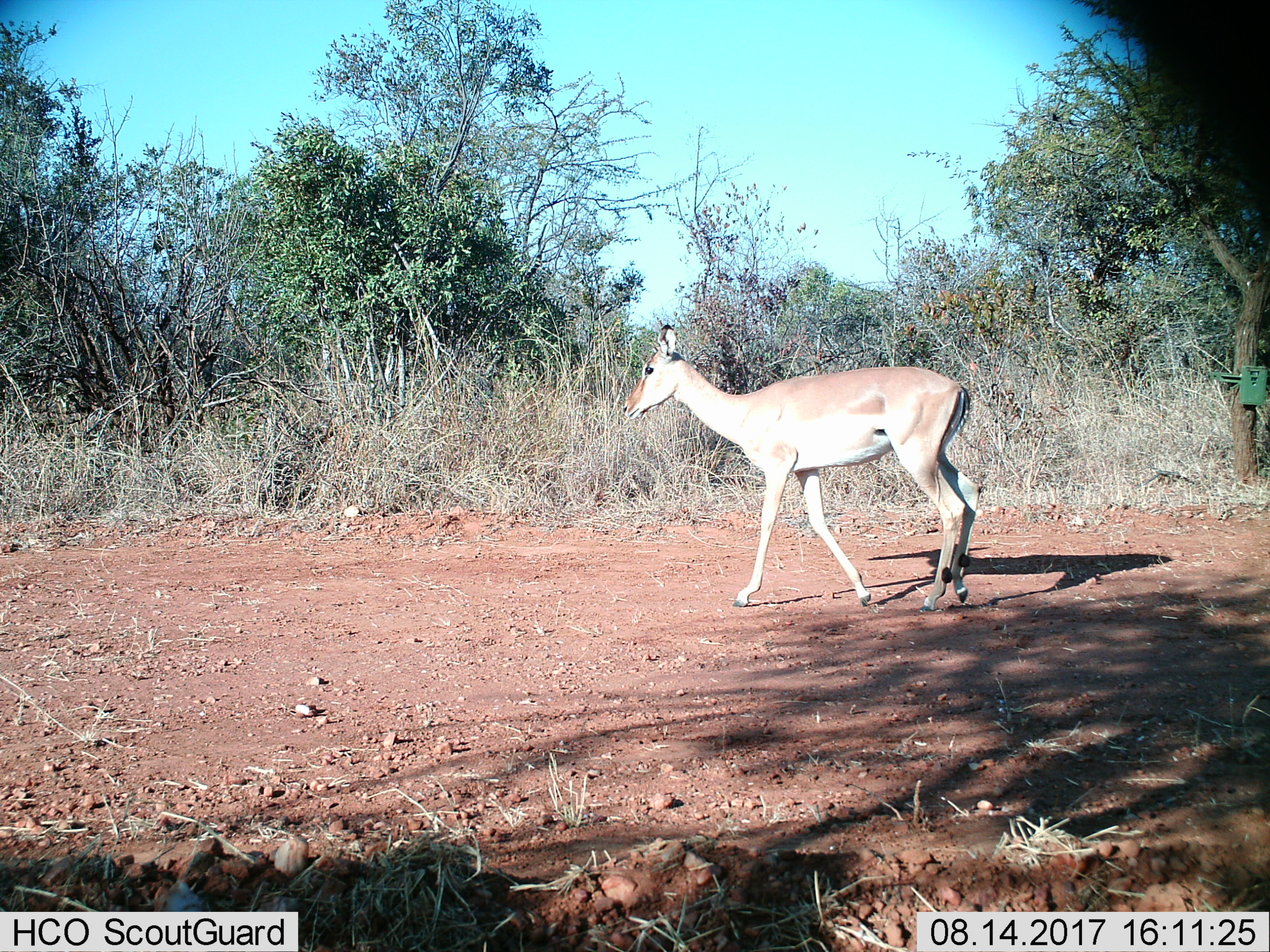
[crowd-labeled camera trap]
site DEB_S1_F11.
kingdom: Animalia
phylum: Chordata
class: Mammalia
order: Artiodactyla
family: Bovidae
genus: Aepyceros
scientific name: Aepyceros melampus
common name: impala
Impala (Aepyceros melampus), count 1. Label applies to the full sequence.